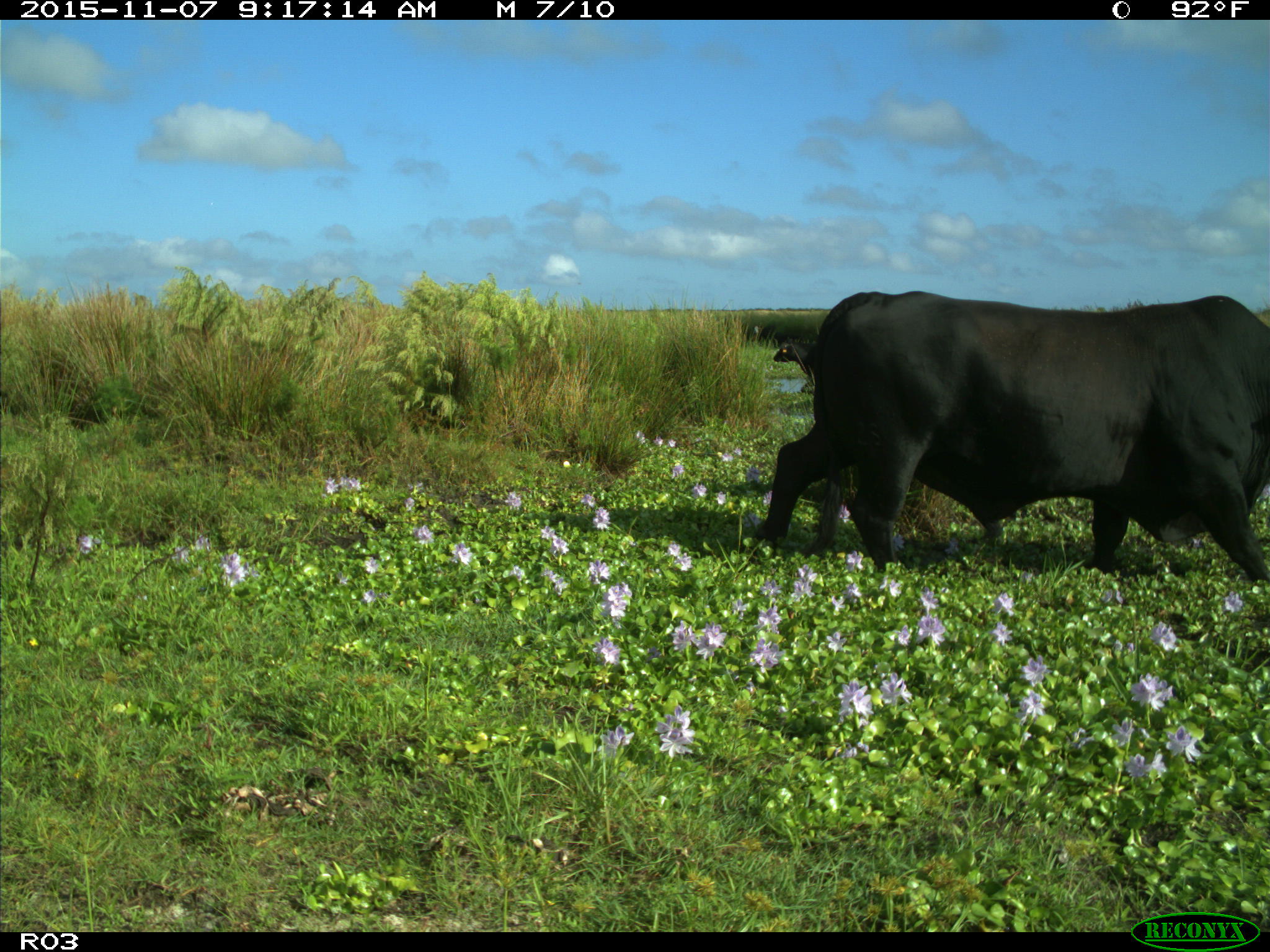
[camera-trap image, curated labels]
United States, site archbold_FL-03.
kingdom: Animalia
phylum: Chordata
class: Mammalia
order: Artiodactyla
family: Bovidae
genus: Bos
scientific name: Bos taurus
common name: domestic cow